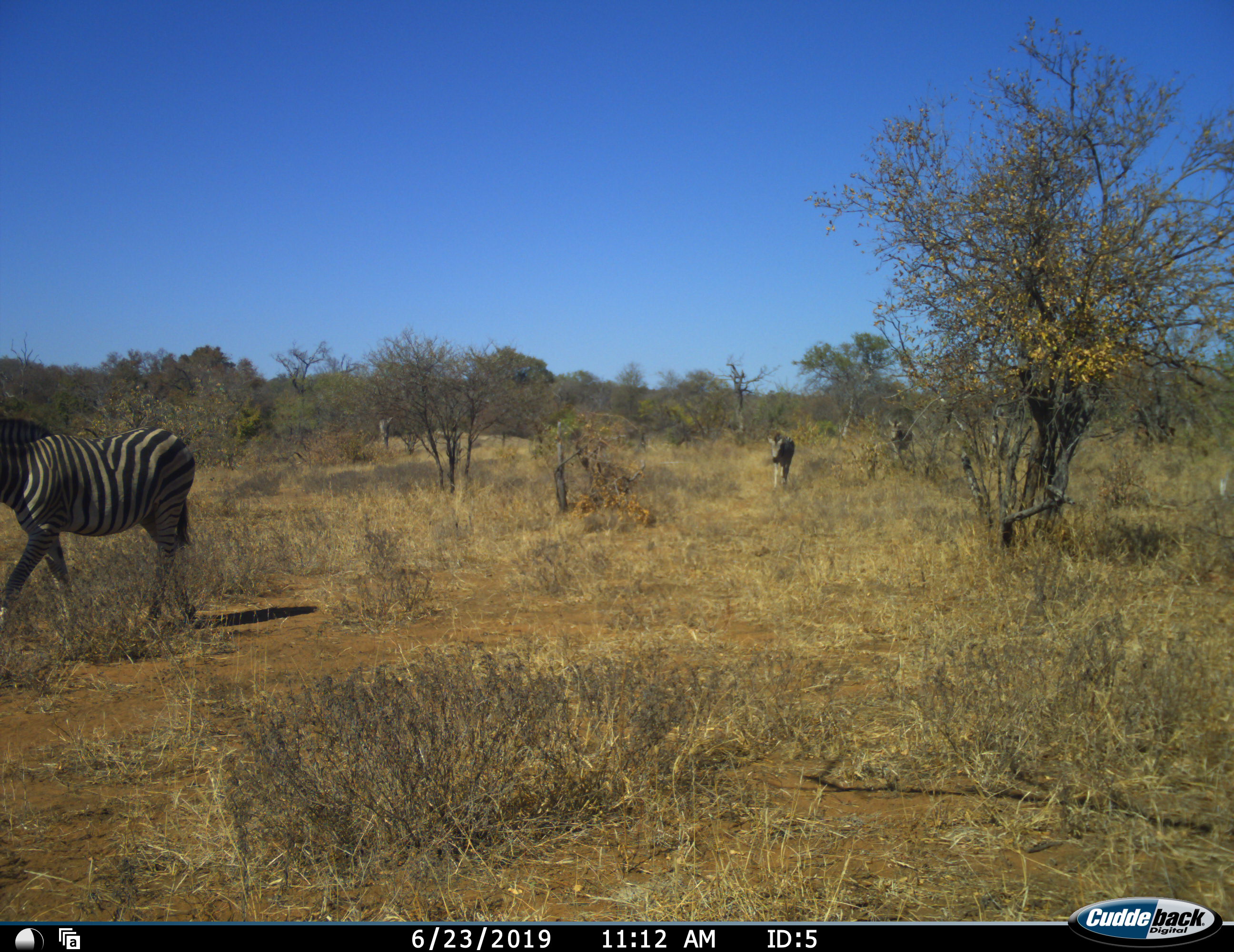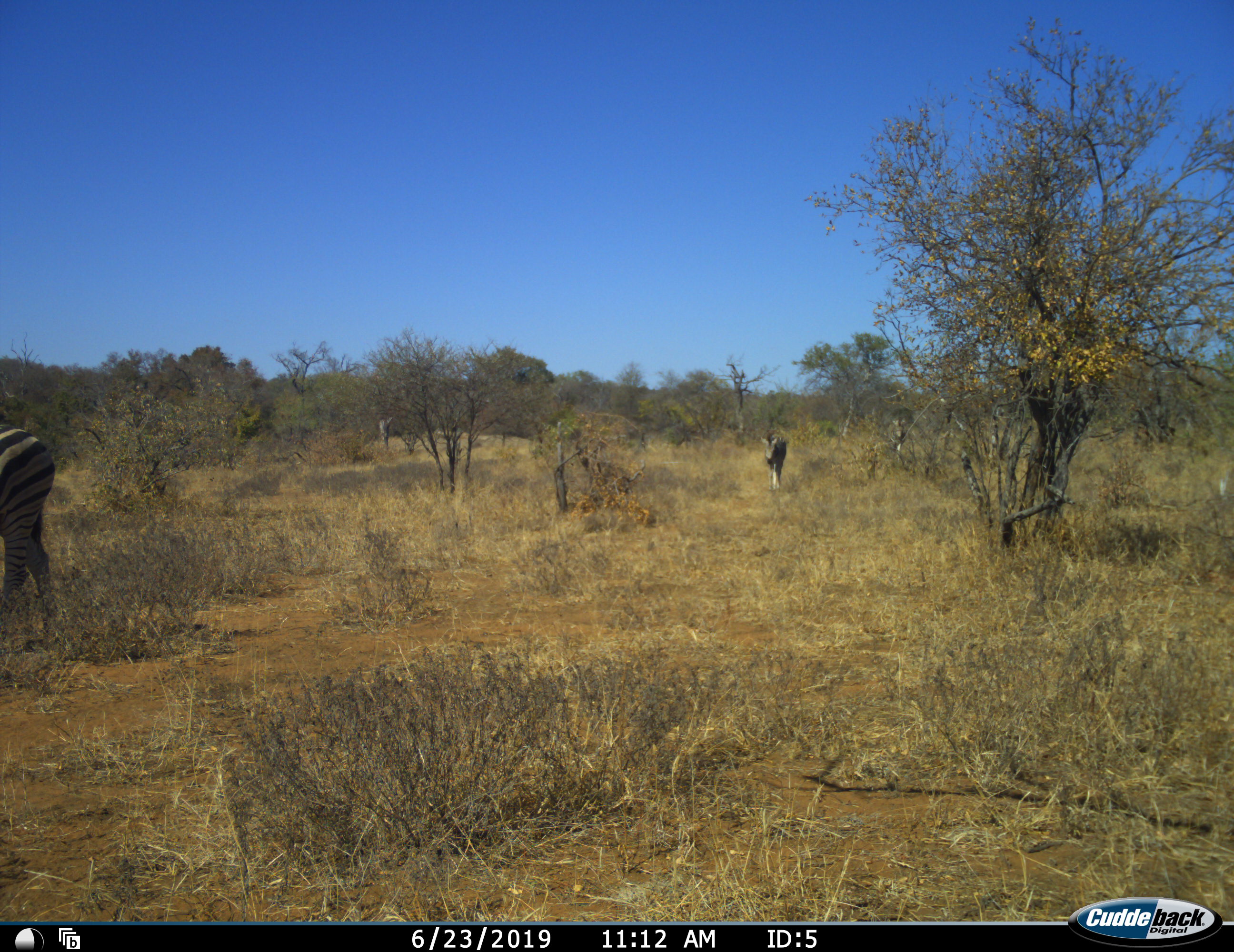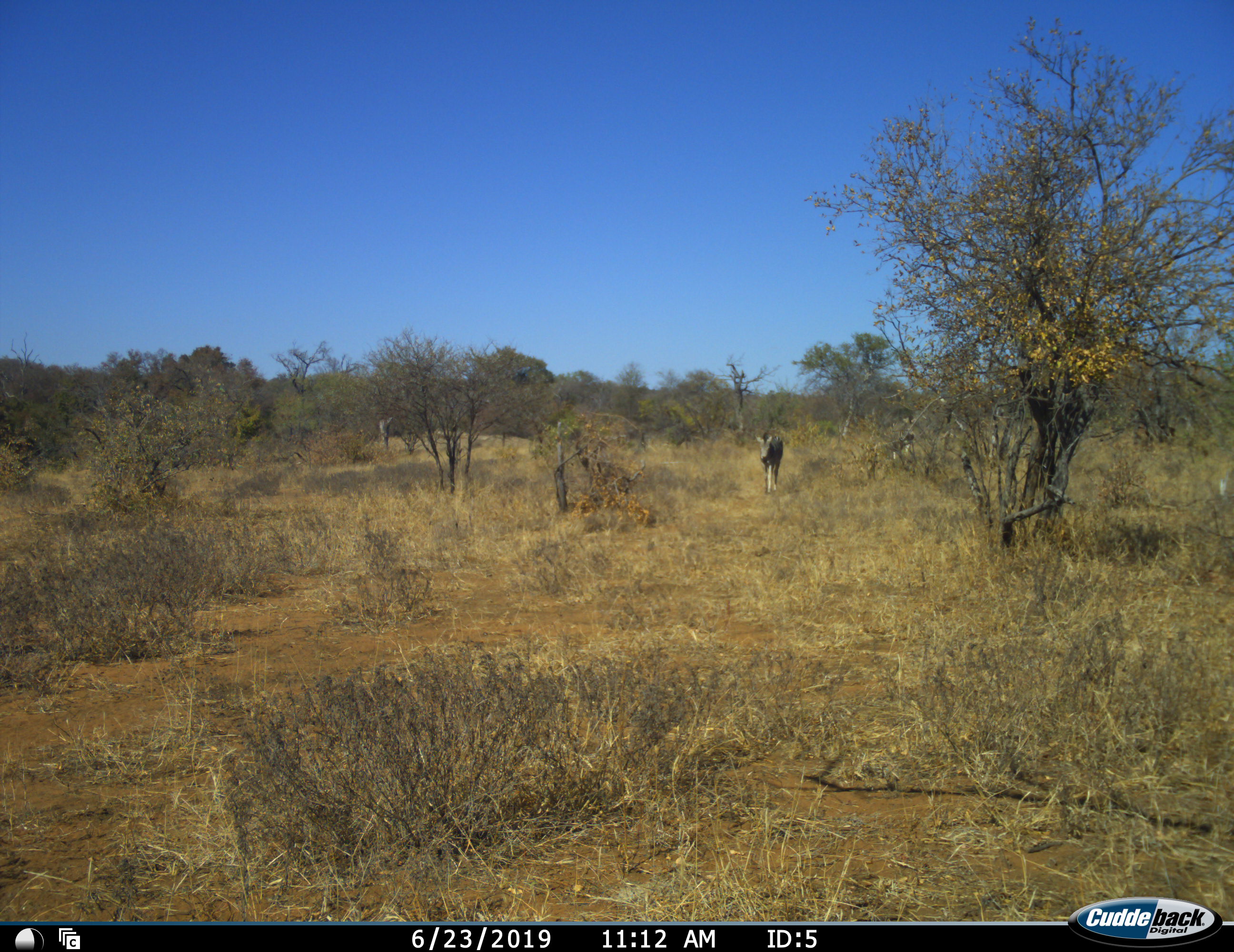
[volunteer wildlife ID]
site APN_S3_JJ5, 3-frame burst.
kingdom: Animalia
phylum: Chordata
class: Mammalia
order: Perissodactyla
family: Equidae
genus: Equus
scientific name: Equus quagga burchellii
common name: burchell's zebra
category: zebraburchells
Zebraburchells (burchell's zebra) (Equus quagga burchellii), count 3. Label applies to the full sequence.